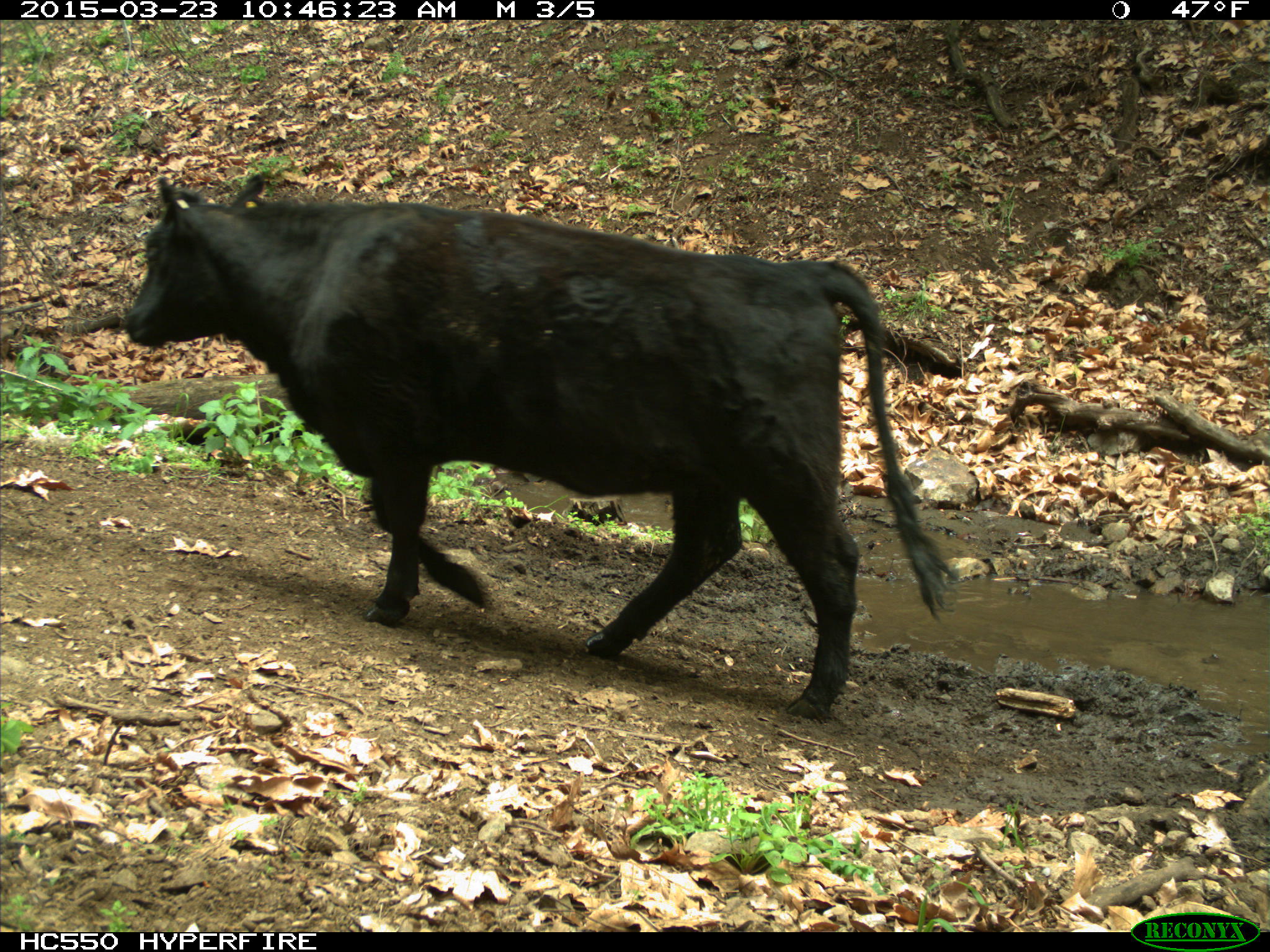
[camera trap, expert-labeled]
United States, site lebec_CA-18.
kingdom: Animalia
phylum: Chordata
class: Mammalia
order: Artiodactyla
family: Bovidae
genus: Bos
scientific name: Bos taurus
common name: domestic cow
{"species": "Bos taurus (domestic cow)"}